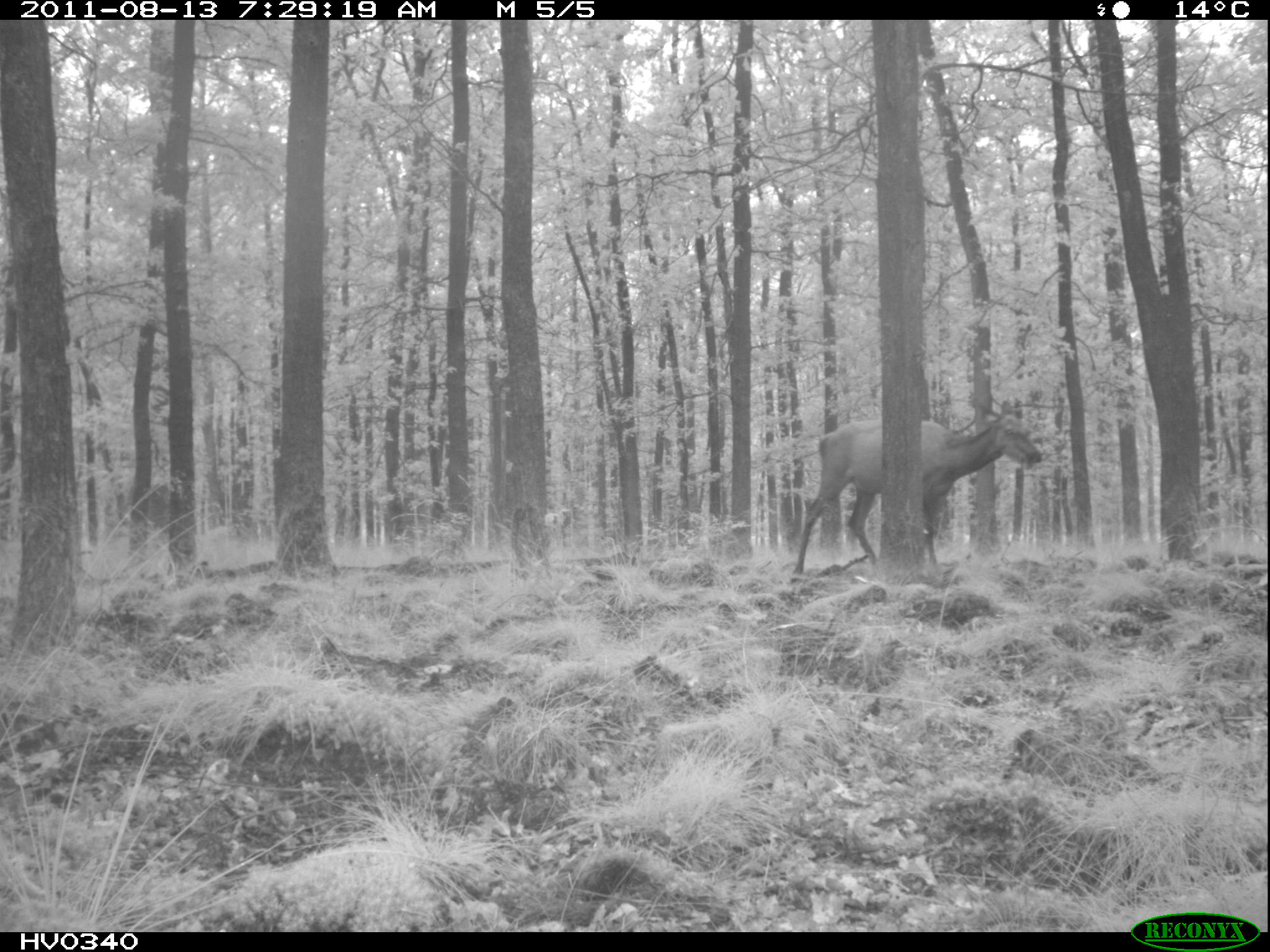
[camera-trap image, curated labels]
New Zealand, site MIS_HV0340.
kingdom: Animalia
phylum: Chordata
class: Mammalia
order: Artiodactyla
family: Cervidae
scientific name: Cervidae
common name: deer